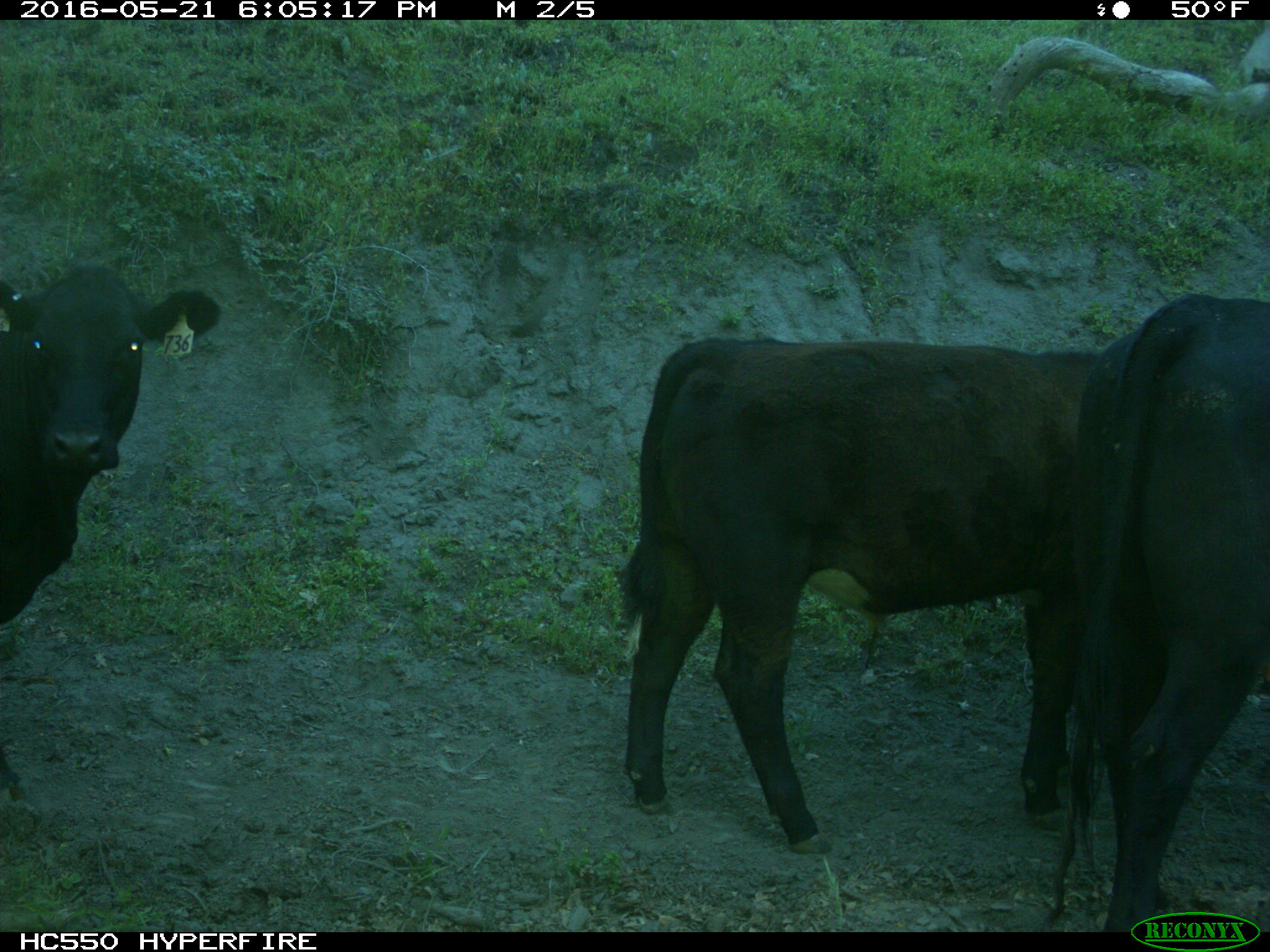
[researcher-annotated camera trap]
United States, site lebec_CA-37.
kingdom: Animalia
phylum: Chordata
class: Mammalia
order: Artiodactyla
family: Bovidae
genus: Bos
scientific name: Bos taurus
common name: domestic cow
Bos taurus (domestic cow).